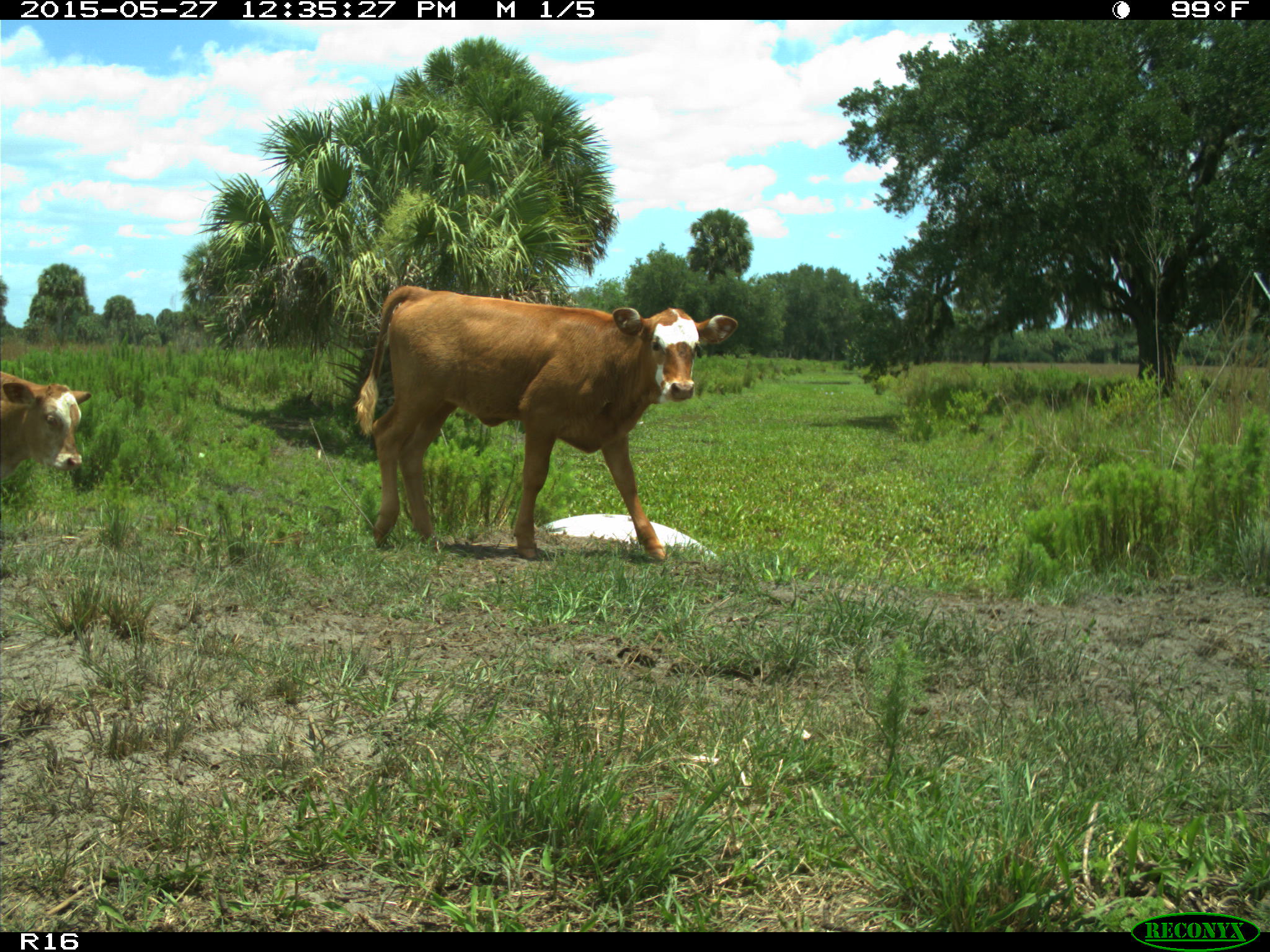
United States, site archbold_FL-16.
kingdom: Animalia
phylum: Chordata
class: Mammalia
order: Artiodactyla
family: Bovidae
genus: Bos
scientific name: Bos taurus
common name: domestic cow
Bos taurus (domestic cow).